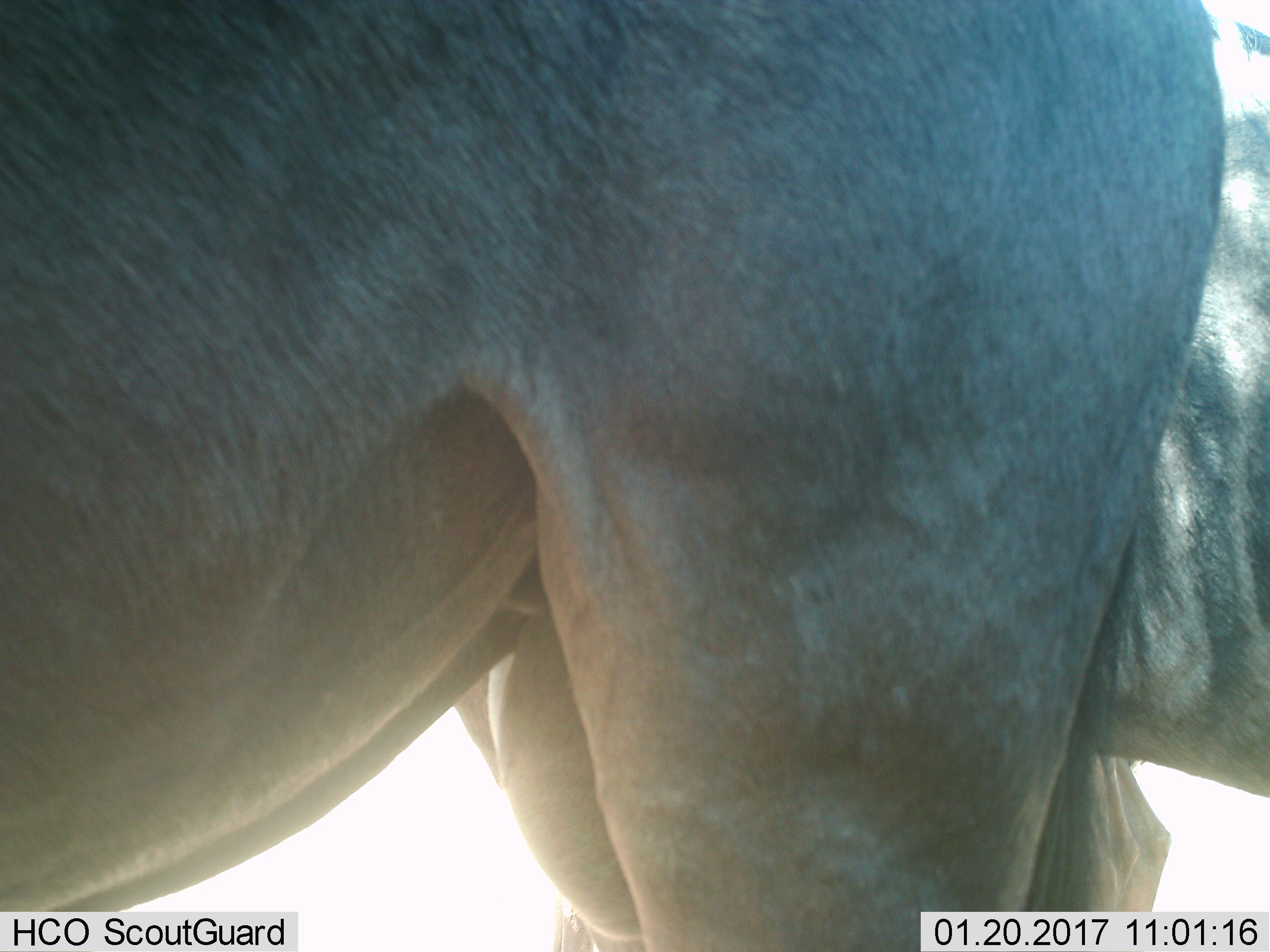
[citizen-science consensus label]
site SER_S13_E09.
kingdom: Animalia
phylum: Chordata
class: Mammalia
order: Artiodactyla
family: Bovidae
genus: Connochaetes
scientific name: Connochaetes taurinus taurinus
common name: blue wildebeest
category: wildebeestblue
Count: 2.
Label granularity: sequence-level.